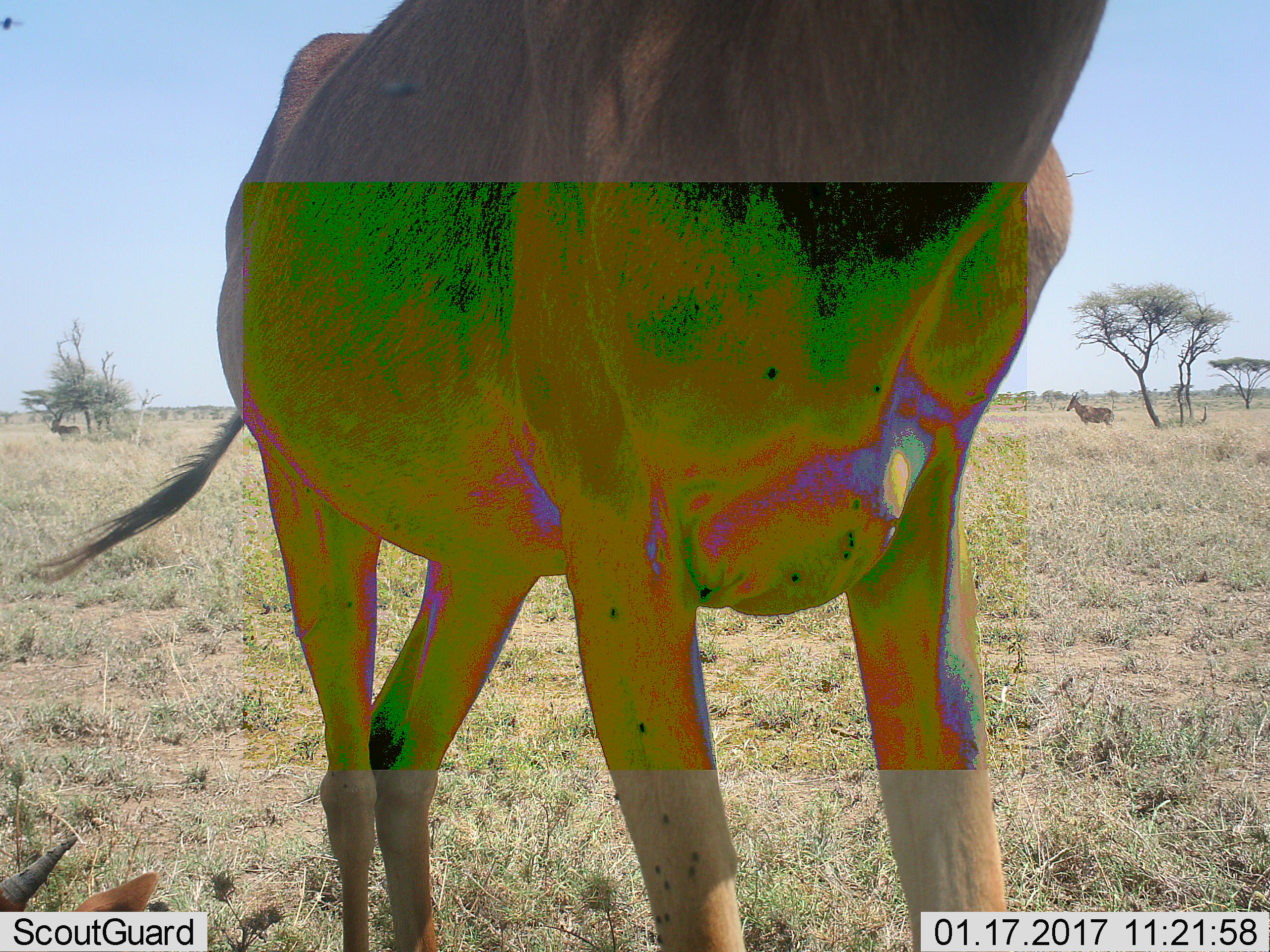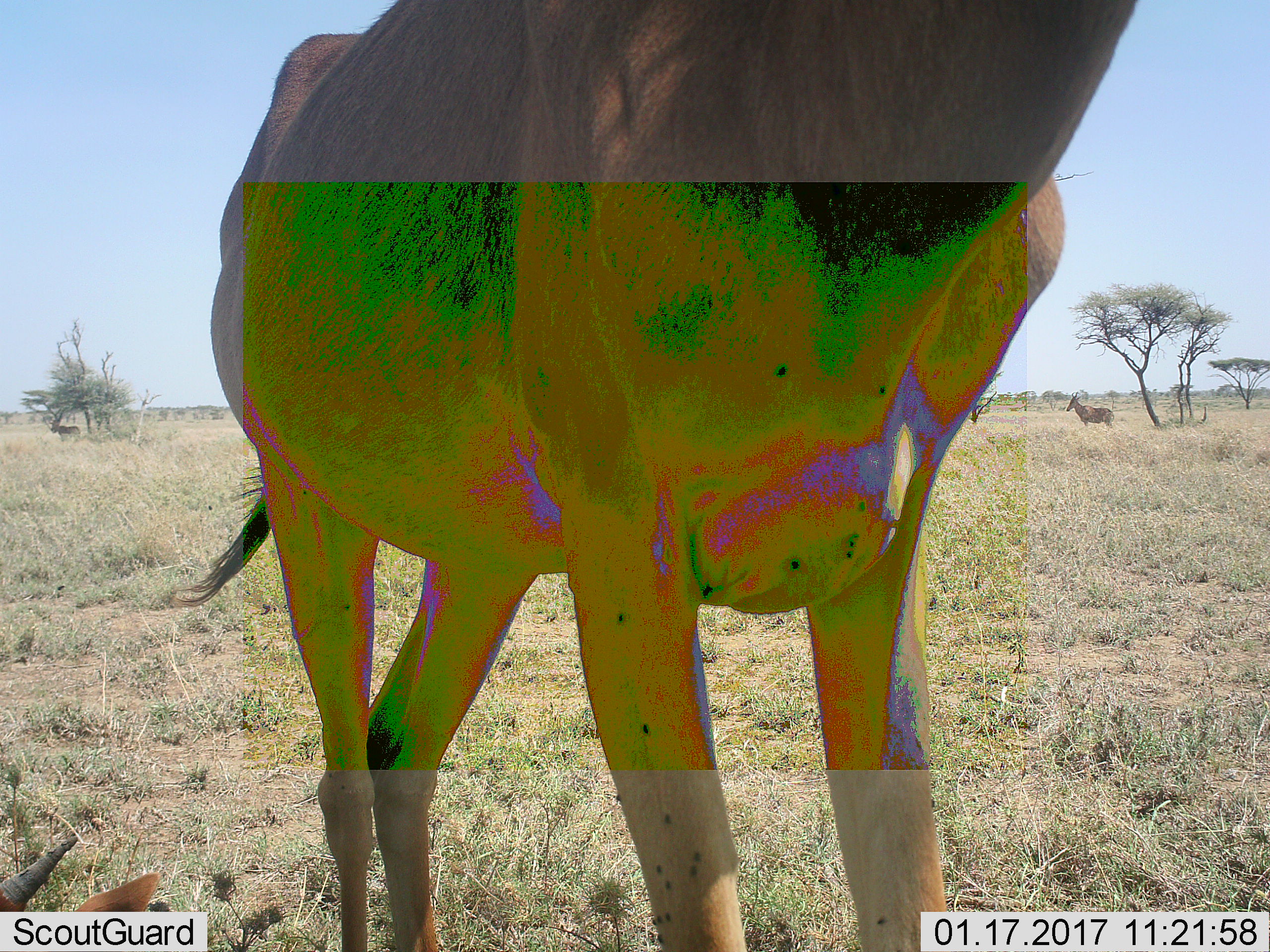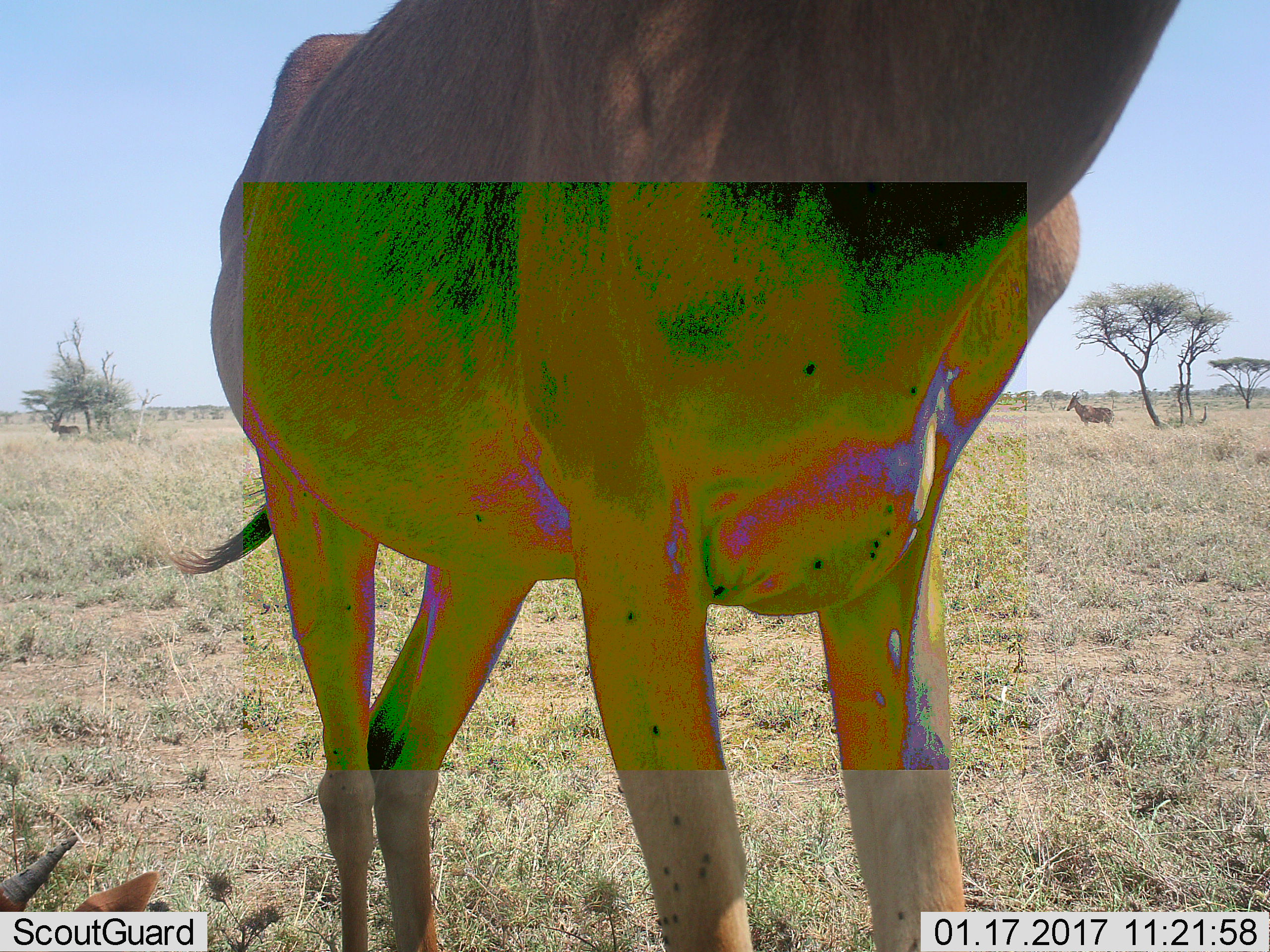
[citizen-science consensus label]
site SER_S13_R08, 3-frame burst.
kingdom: Animalia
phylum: Chordata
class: Mammalia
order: Artiodactyla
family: Bovidae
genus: Alcelaphus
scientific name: Alcelaphus buselaphus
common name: hartebeest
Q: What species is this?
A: Hartebeest (Alcelaphus buselaphus).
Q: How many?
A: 2.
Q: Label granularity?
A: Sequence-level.